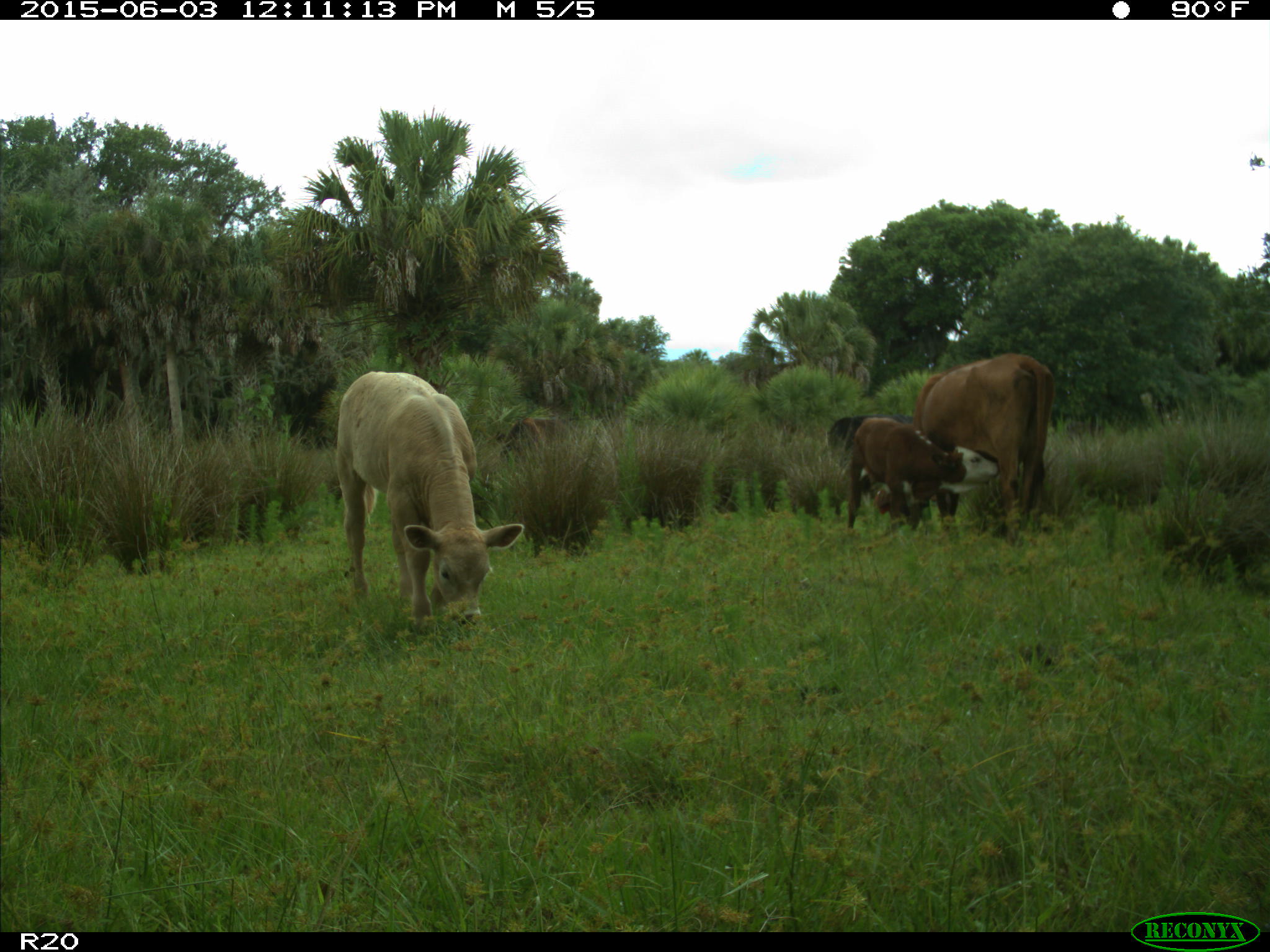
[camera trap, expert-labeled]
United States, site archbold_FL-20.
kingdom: Animalia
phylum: Chordata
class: Mammalia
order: Artiodactyla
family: Bovidae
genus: Bos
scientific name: Bos taurus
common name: domestic cow